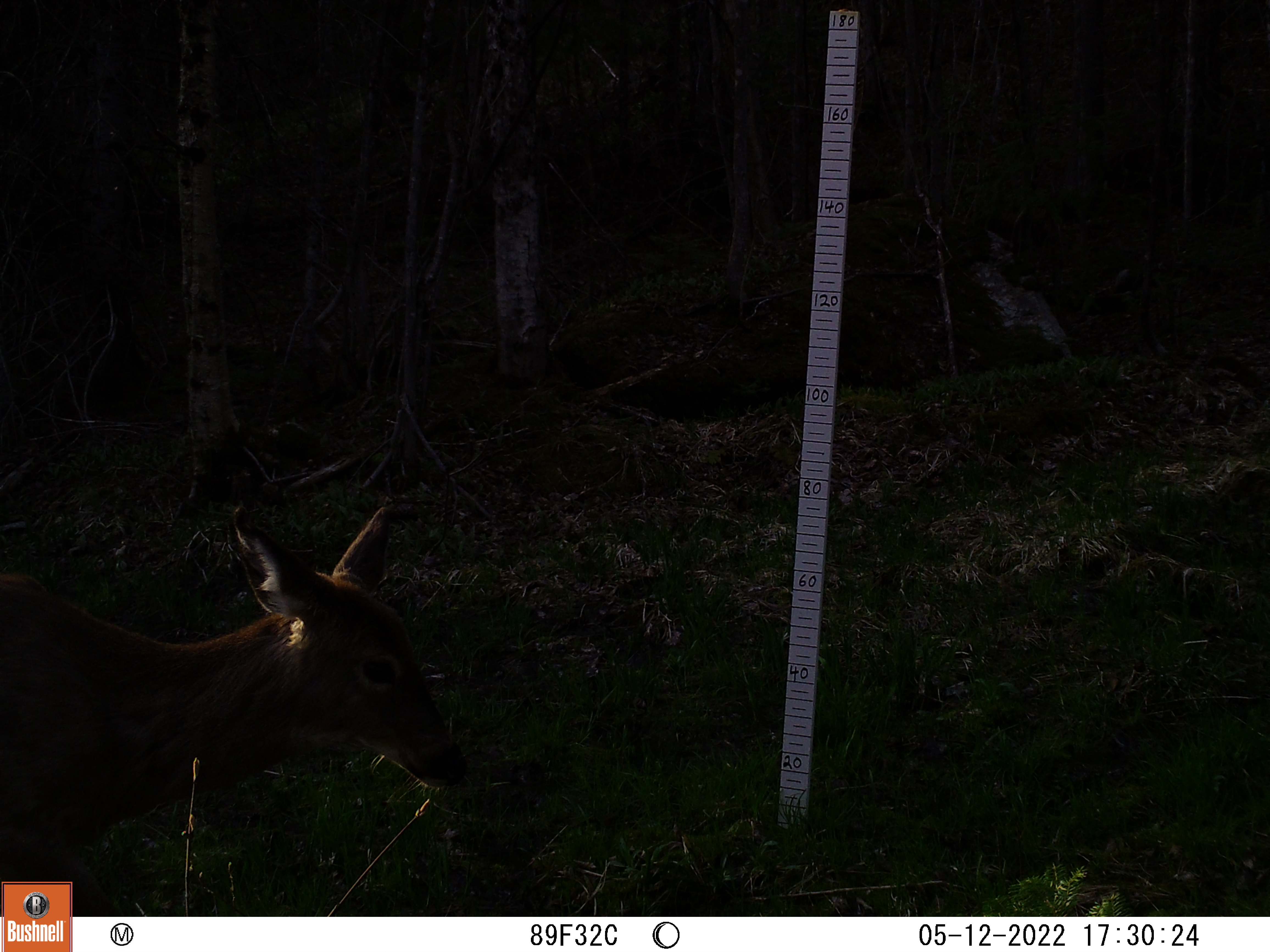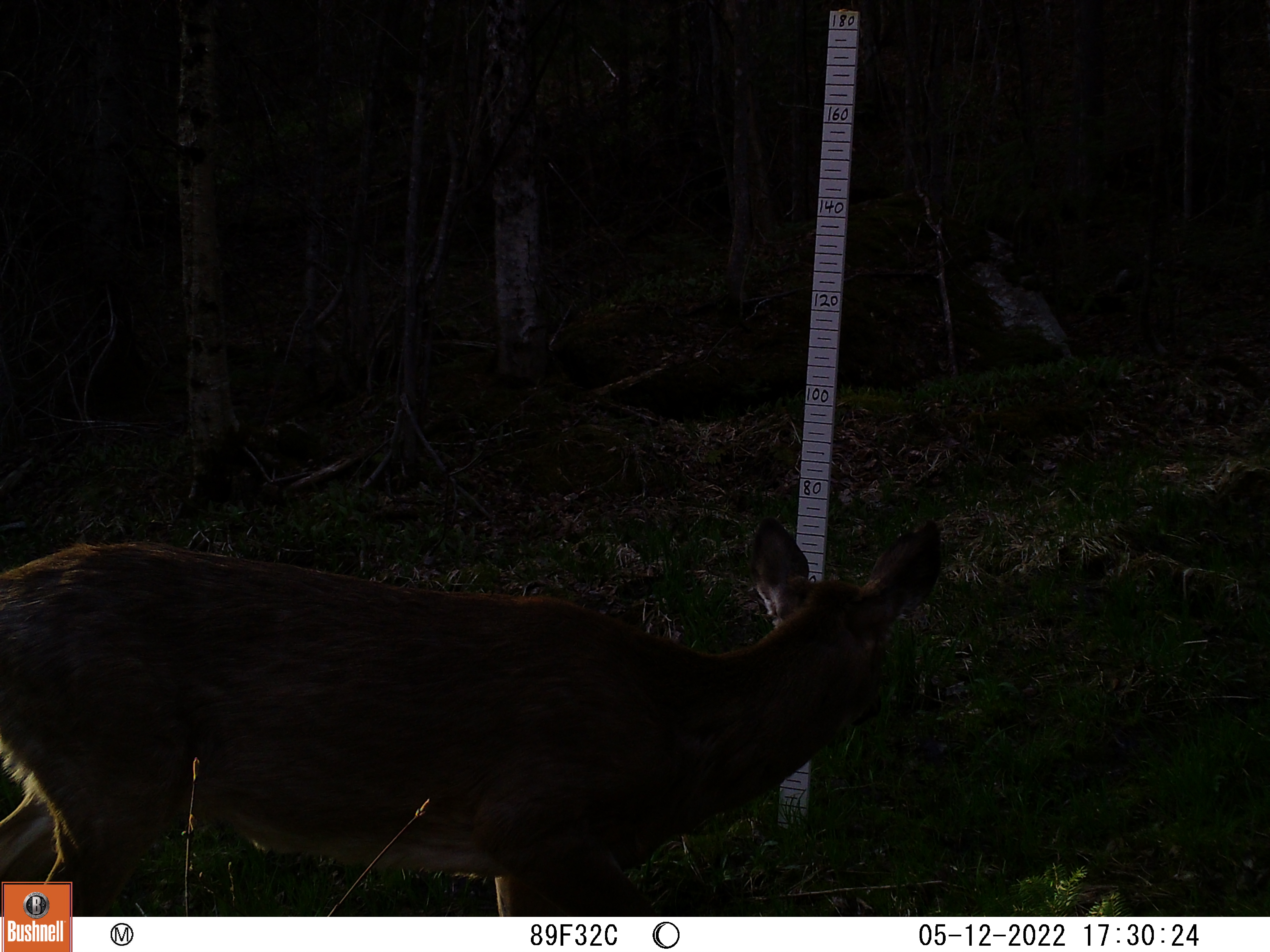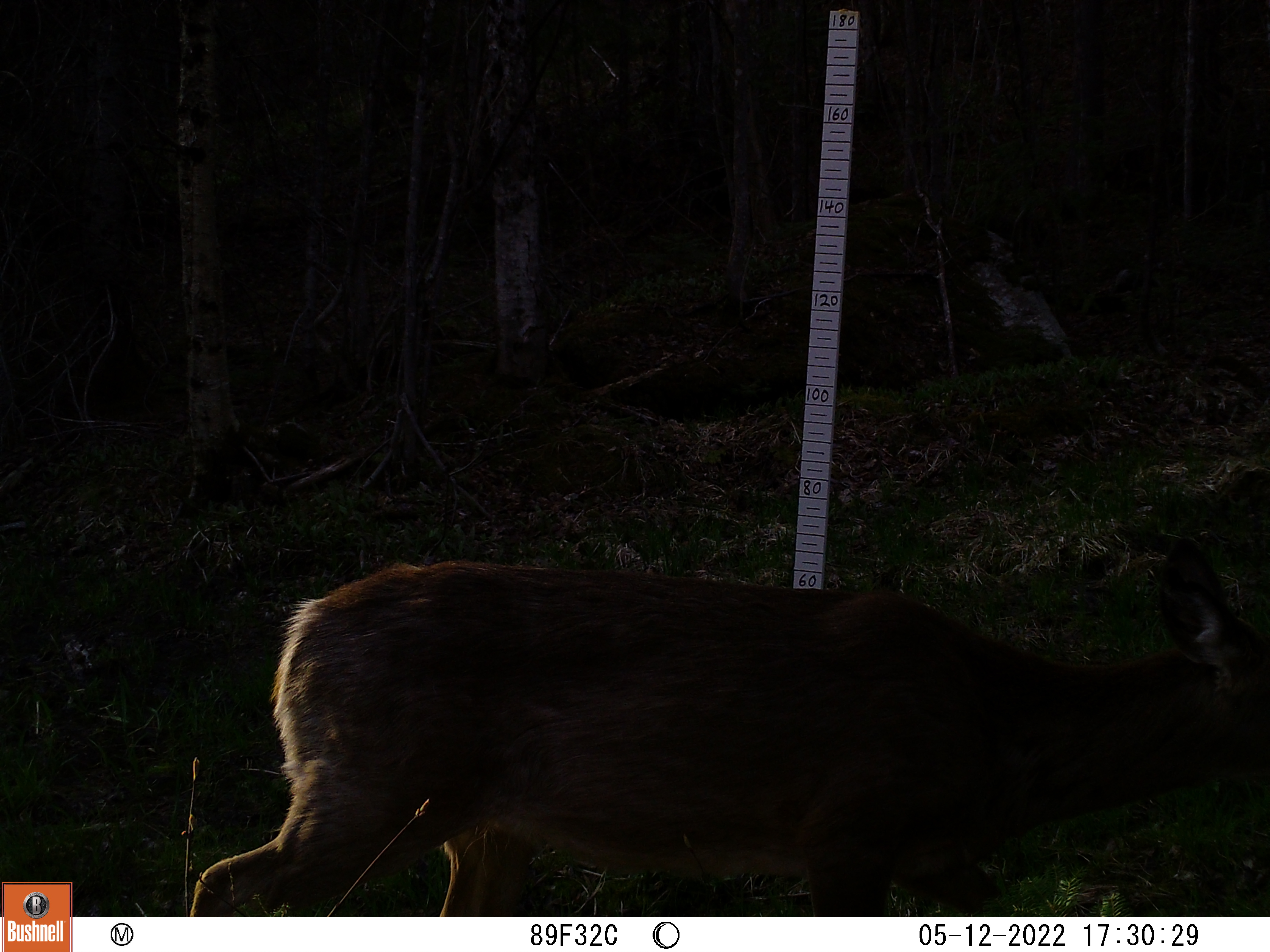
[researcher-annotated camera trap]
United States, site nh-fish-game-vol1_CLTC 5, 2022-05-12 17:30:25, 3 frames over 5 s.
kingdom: Animalia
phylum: Chordata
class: Mammalia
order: Artiodactyla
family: Cervidae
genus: Odocoileus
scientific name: Odocoileus virginianus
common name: white-tailed deer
White-tailed deer (Odocoileus virginianus).